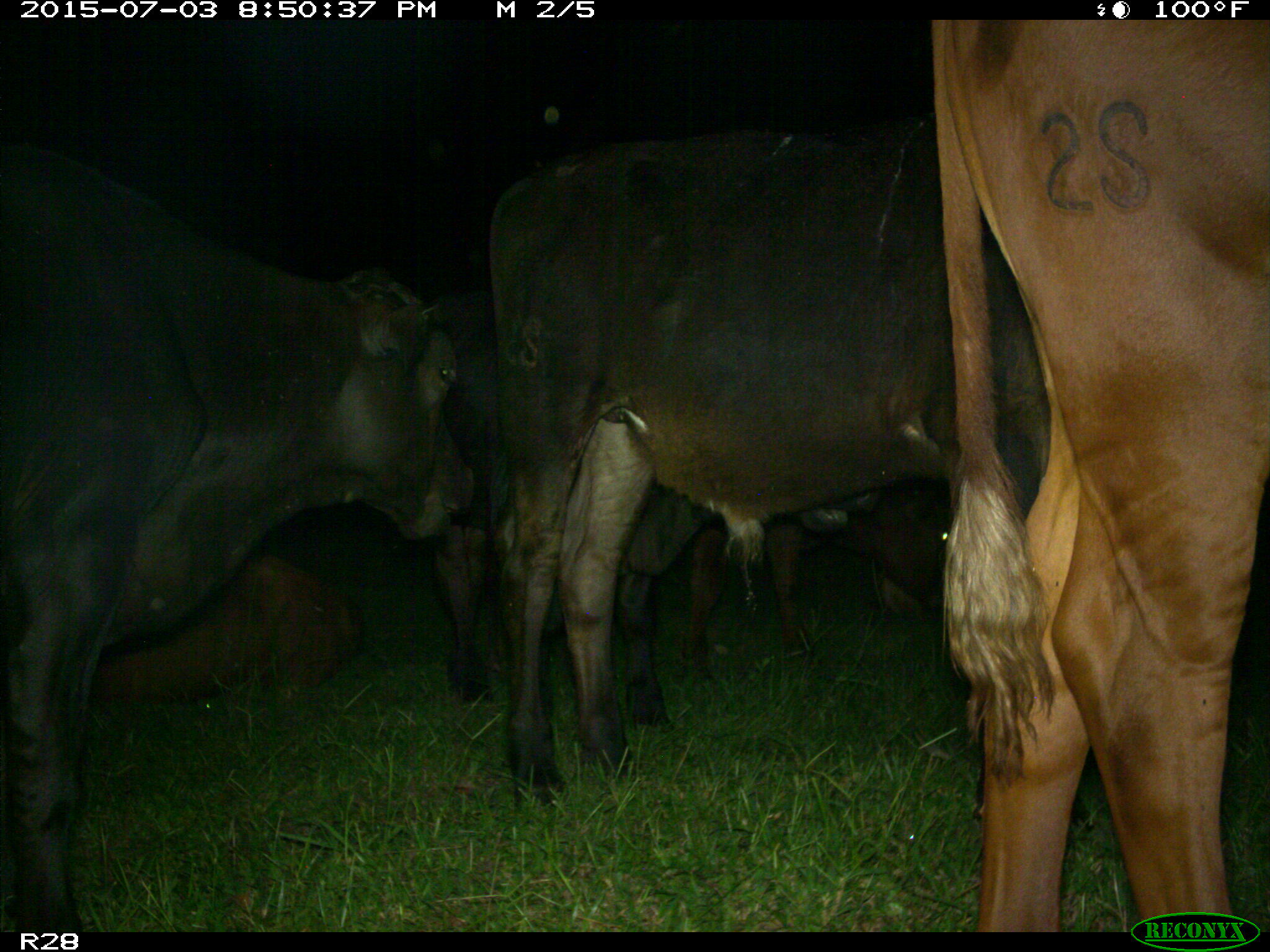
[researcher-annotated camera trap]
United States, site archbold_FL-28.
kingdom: Animalia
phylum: Chordata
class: Mammalia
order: Artiodactyla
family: Bovidae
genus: Bos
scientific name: Bos taurus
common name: domestic cow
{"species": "Bos taurus (domestic cow)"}